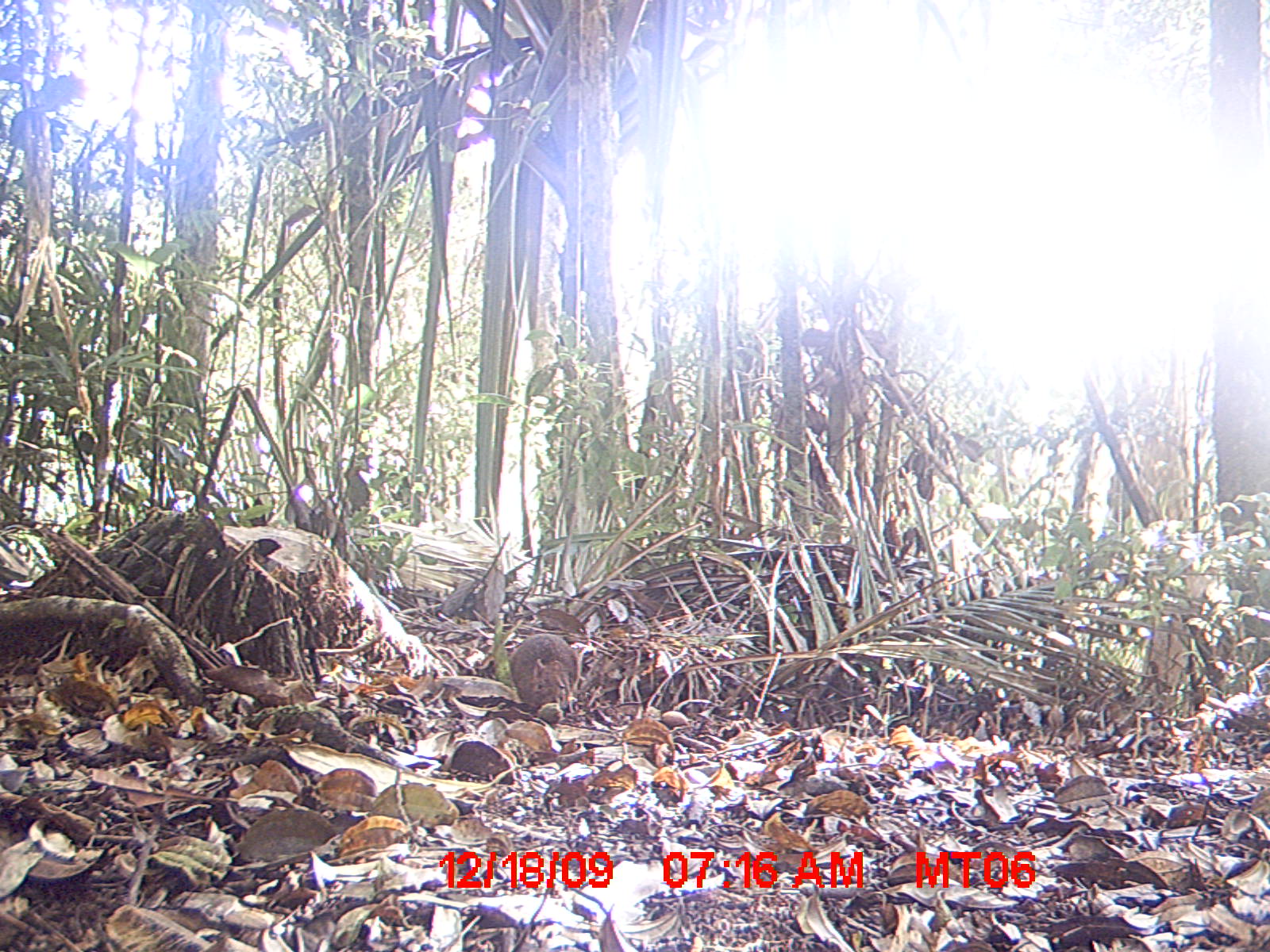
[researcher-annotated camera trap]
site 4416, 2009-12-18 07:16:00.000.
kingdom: Animalia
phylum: Chordata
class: Mammalia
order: Rodentia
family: Nesomyidae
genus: Hypogeomys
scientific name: Hypogeomys antimena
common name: malagasy giant rat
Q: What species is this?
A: Hypogeomys antimena (malagasy giant rat).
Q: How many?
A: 1.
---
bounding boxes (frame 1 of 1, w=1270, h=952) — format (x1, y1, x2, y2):
hypogeomys antimena: (509, 633, 578, 708)